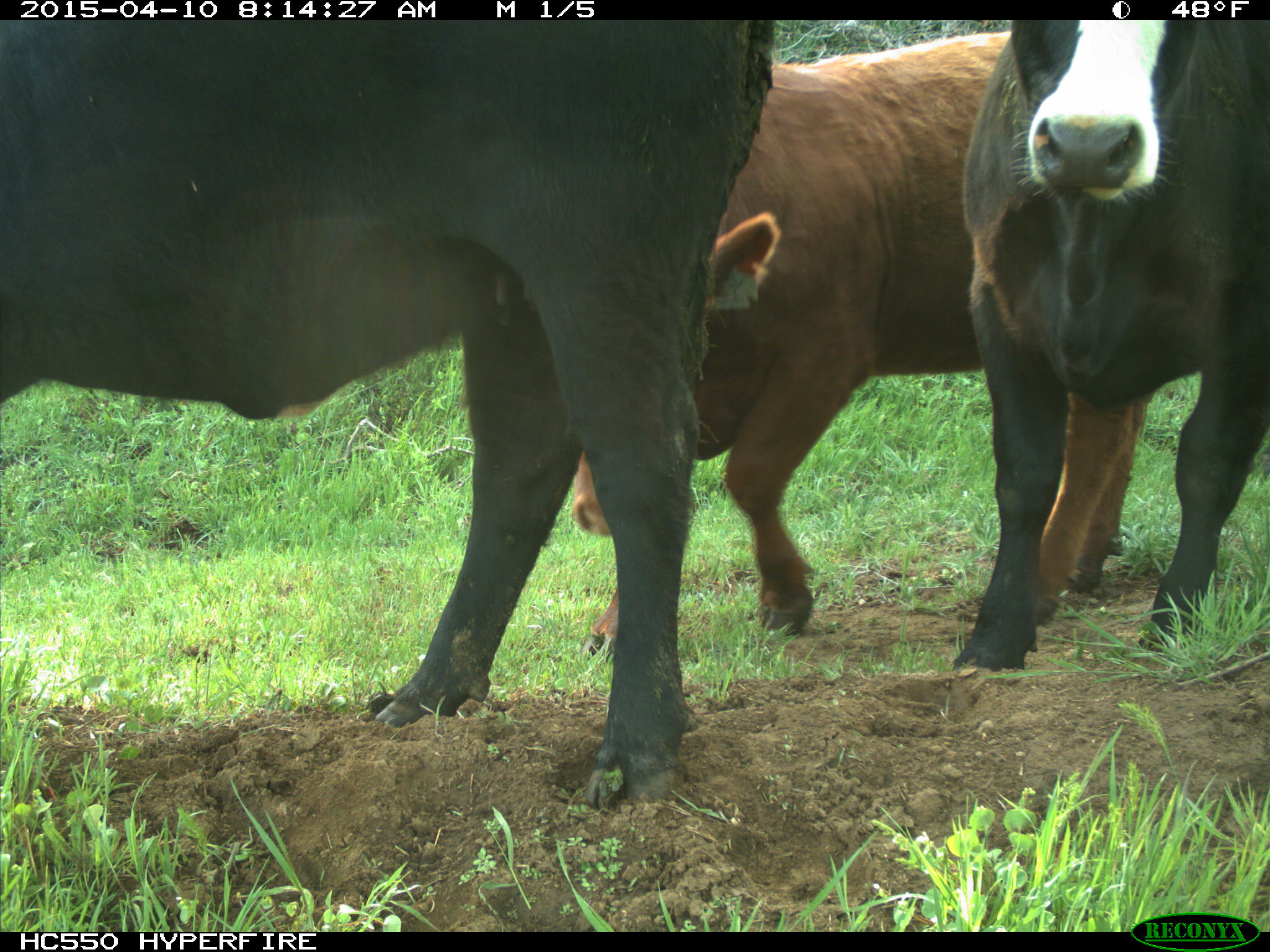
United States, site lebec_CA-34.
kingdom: Animalia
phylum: Chordata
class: Mammalia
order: Artiodactyla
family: Bovidae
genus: Bos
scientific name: Bos taurus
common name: domestic cow